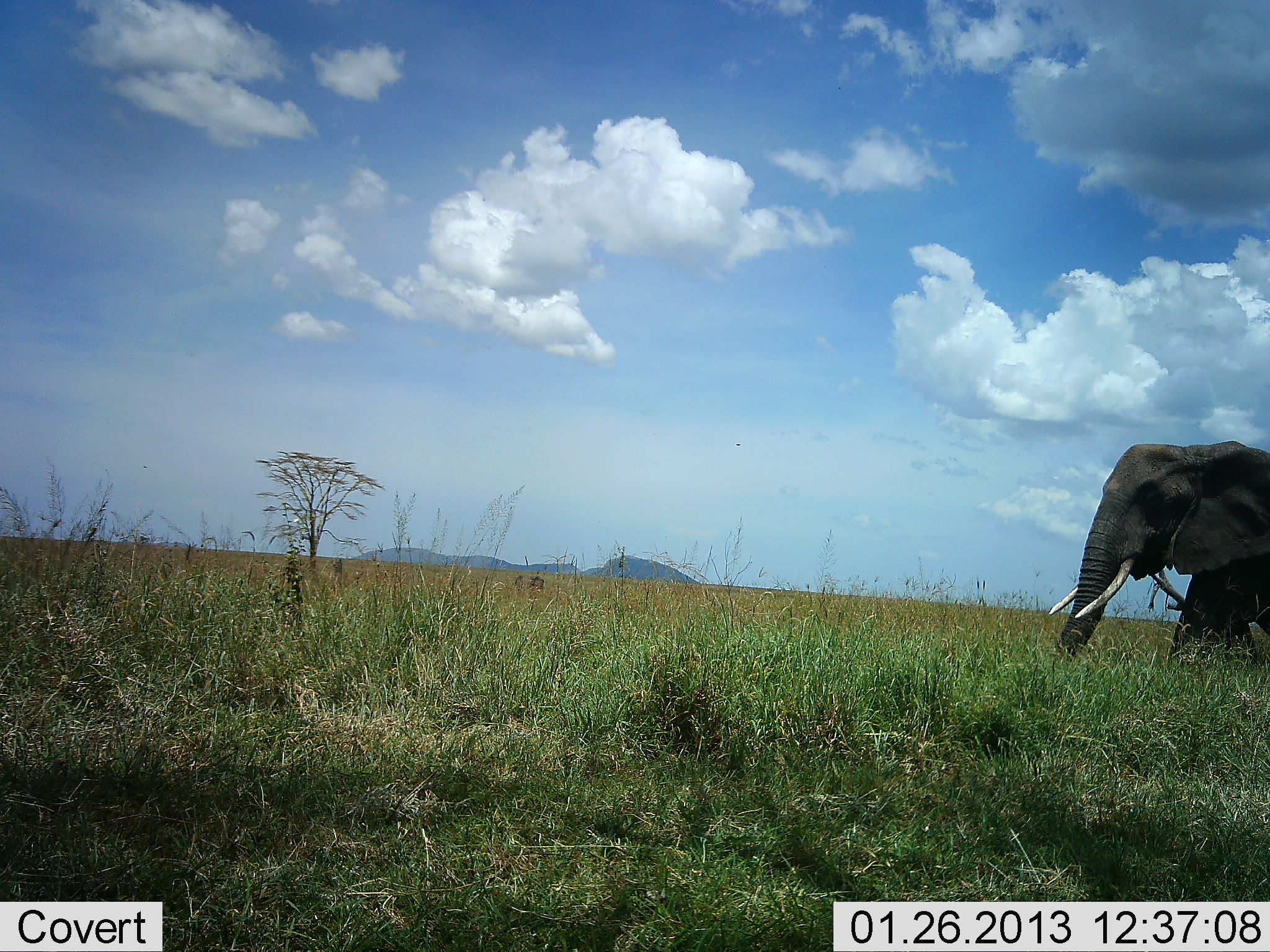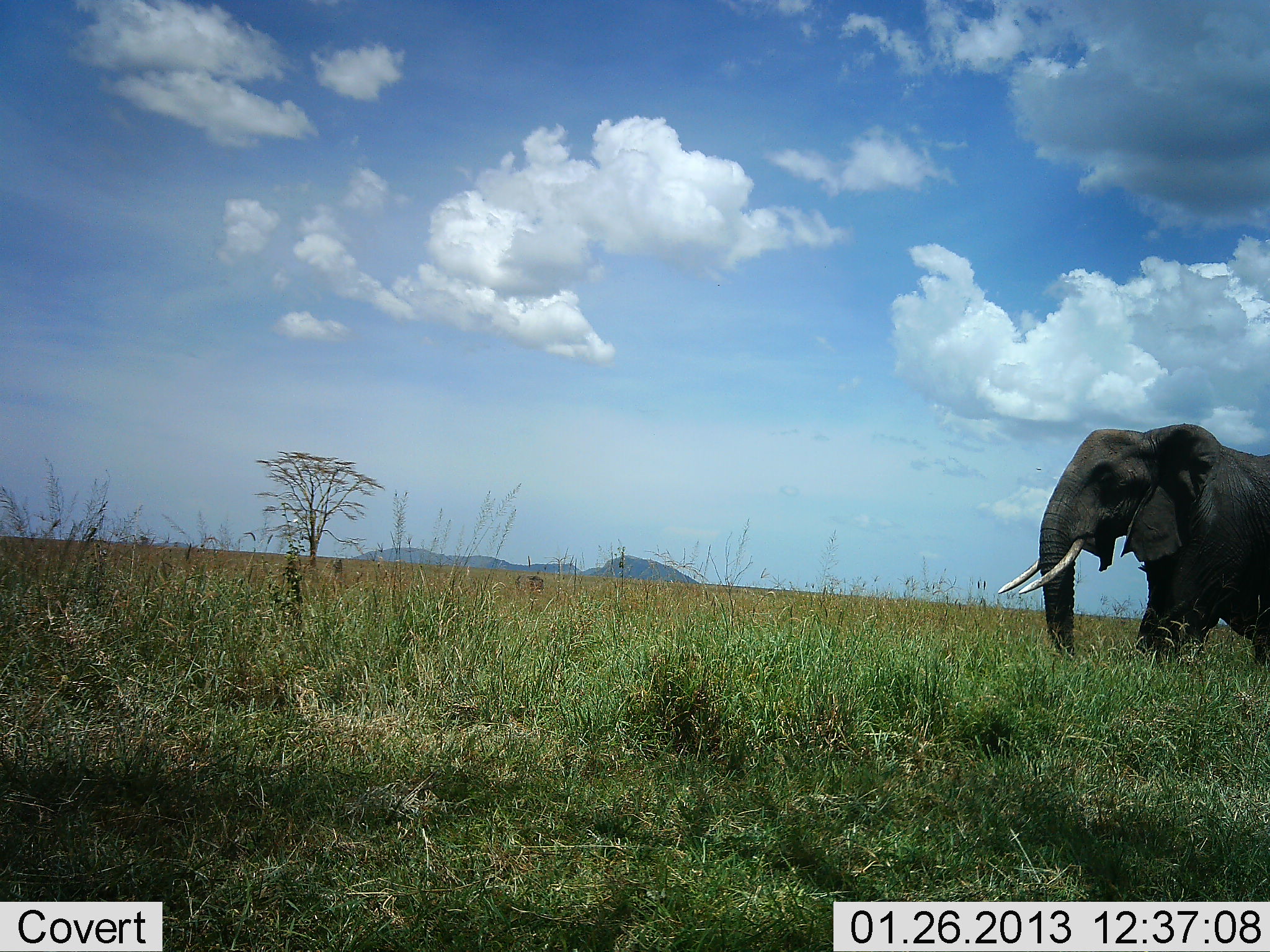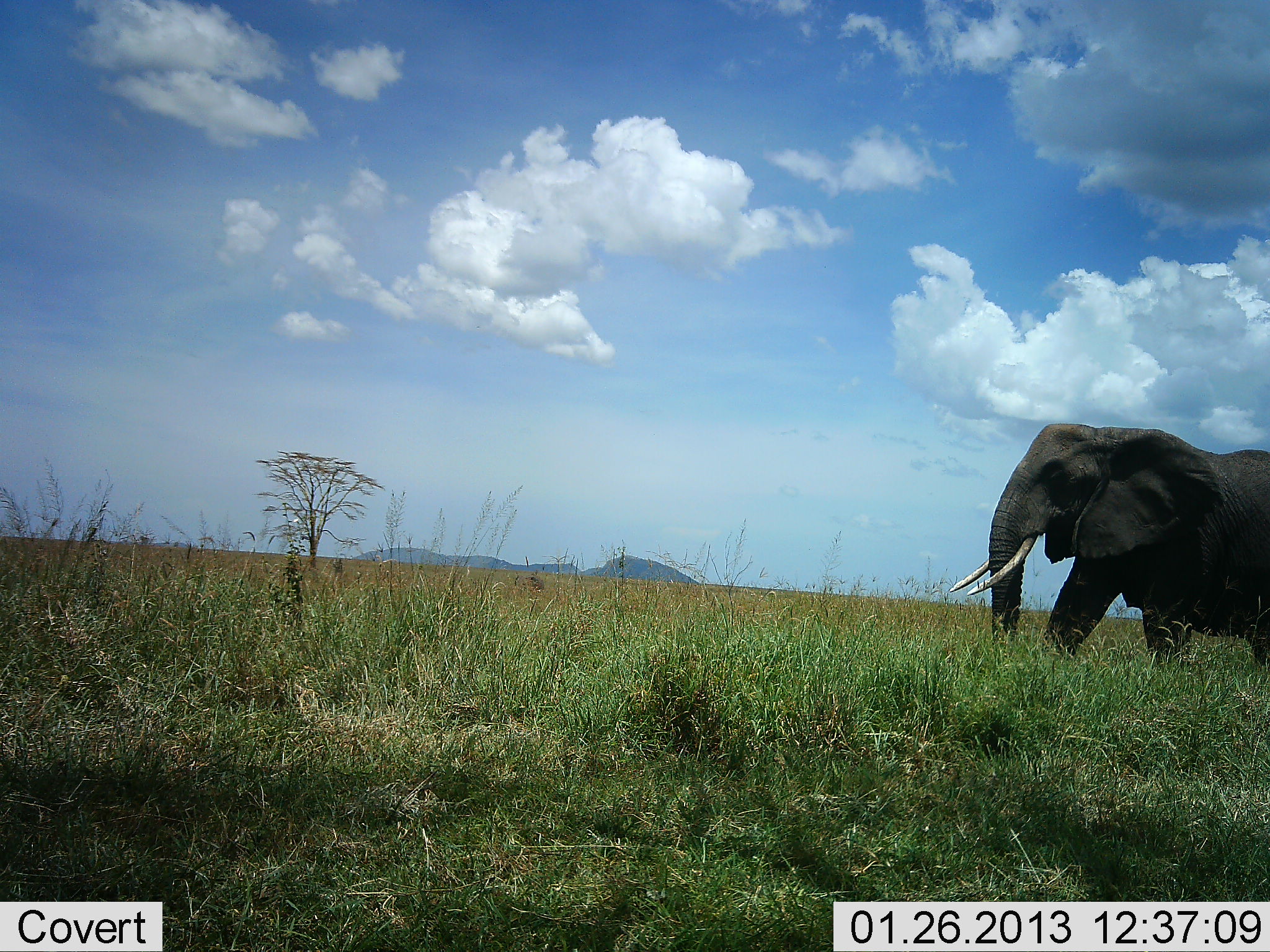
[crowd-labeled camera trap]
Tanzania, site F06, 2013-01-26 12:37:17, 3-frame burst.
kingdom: Animalia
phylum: Chordata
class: Mammalia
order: Proboscidea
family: Elephantidae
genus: Loxodonta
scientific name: Loxodonta africana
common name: african bush elephant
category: elephant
Elephant (african bush elephant) (Loxodonta africana), count 1. Behavior (volunteer vote fractions): standing 7%, resting 0%, moving 100%, interacting 0%. Young present (vote fraction): 0%. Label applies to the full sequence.